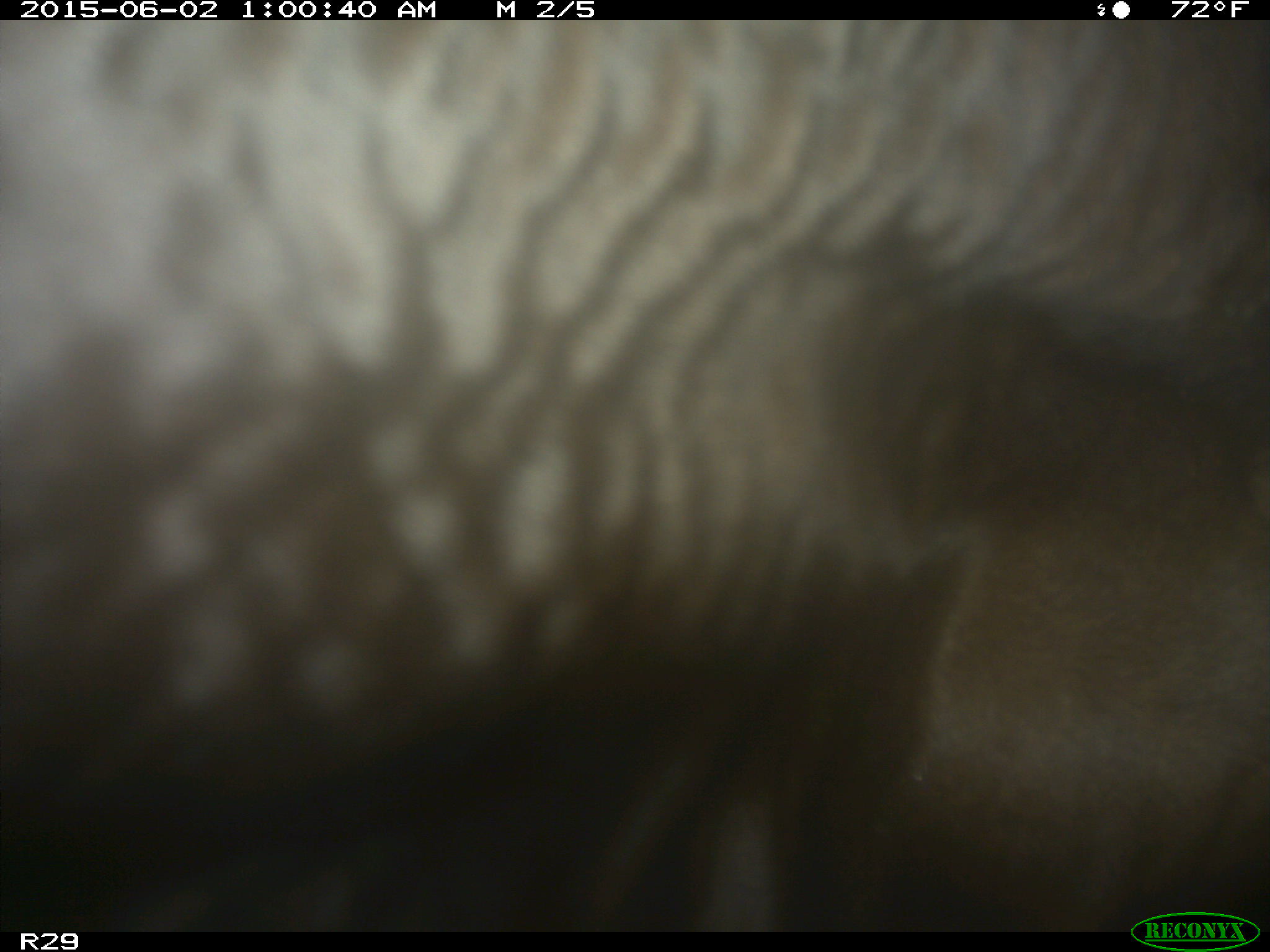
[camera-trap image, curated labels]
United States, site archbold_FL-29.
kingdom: Animalia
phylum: Chordata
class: Mammalia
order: Artiodactyla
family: Bovidae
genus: Bos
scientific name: Bos taurus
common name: domestic cow